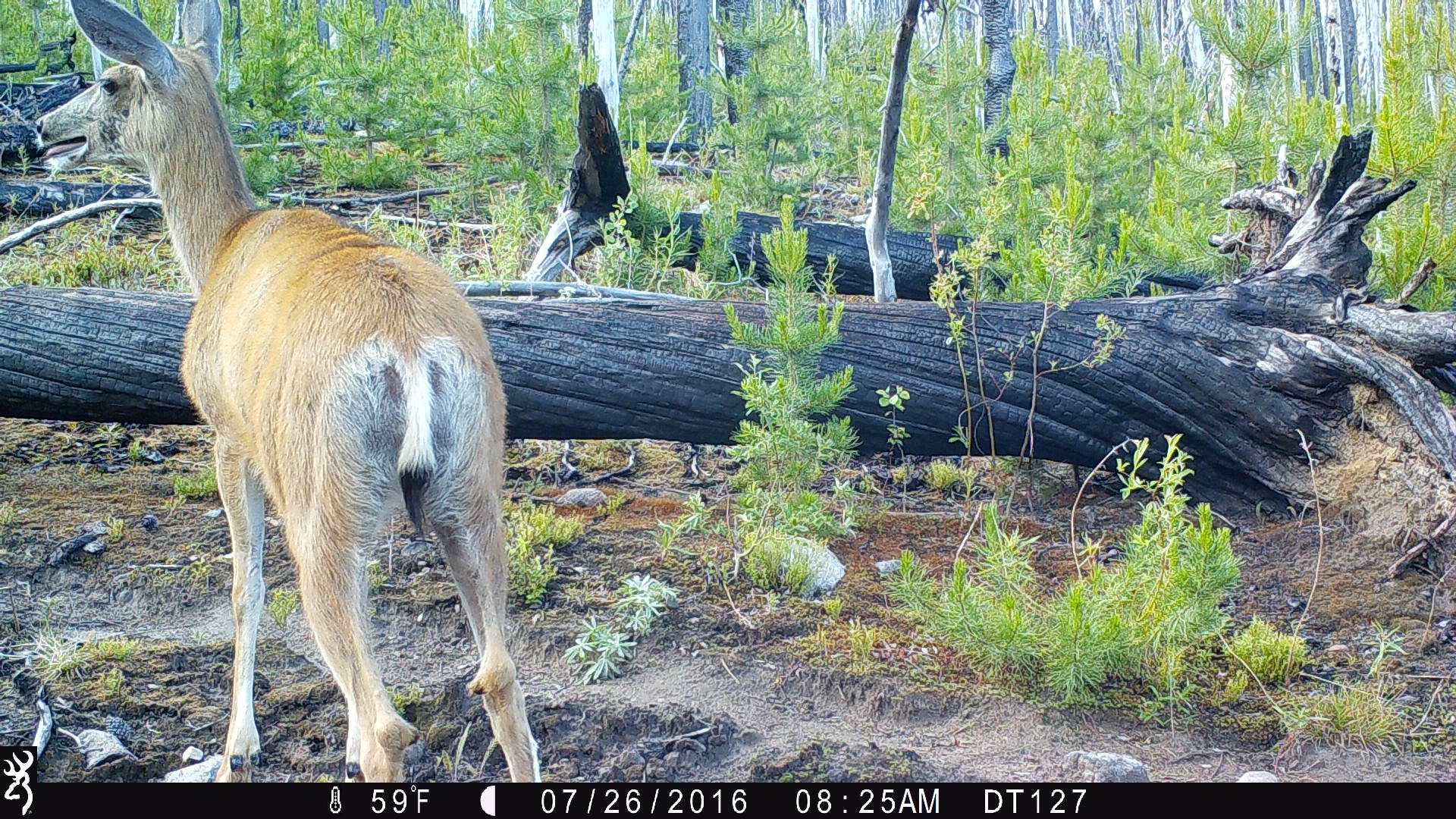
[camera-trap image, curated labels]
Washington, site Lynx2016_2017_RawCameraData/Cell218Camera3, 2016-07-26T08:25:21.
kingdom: Animalia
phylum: Chordata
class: Mammalia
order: Artiodactyla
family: Cervidae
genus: Odocoileus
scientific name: Odocoileus hemionus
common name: mule deer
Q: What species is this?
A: Odocoileus hemionus (mule deer).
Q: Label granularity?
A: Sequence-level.